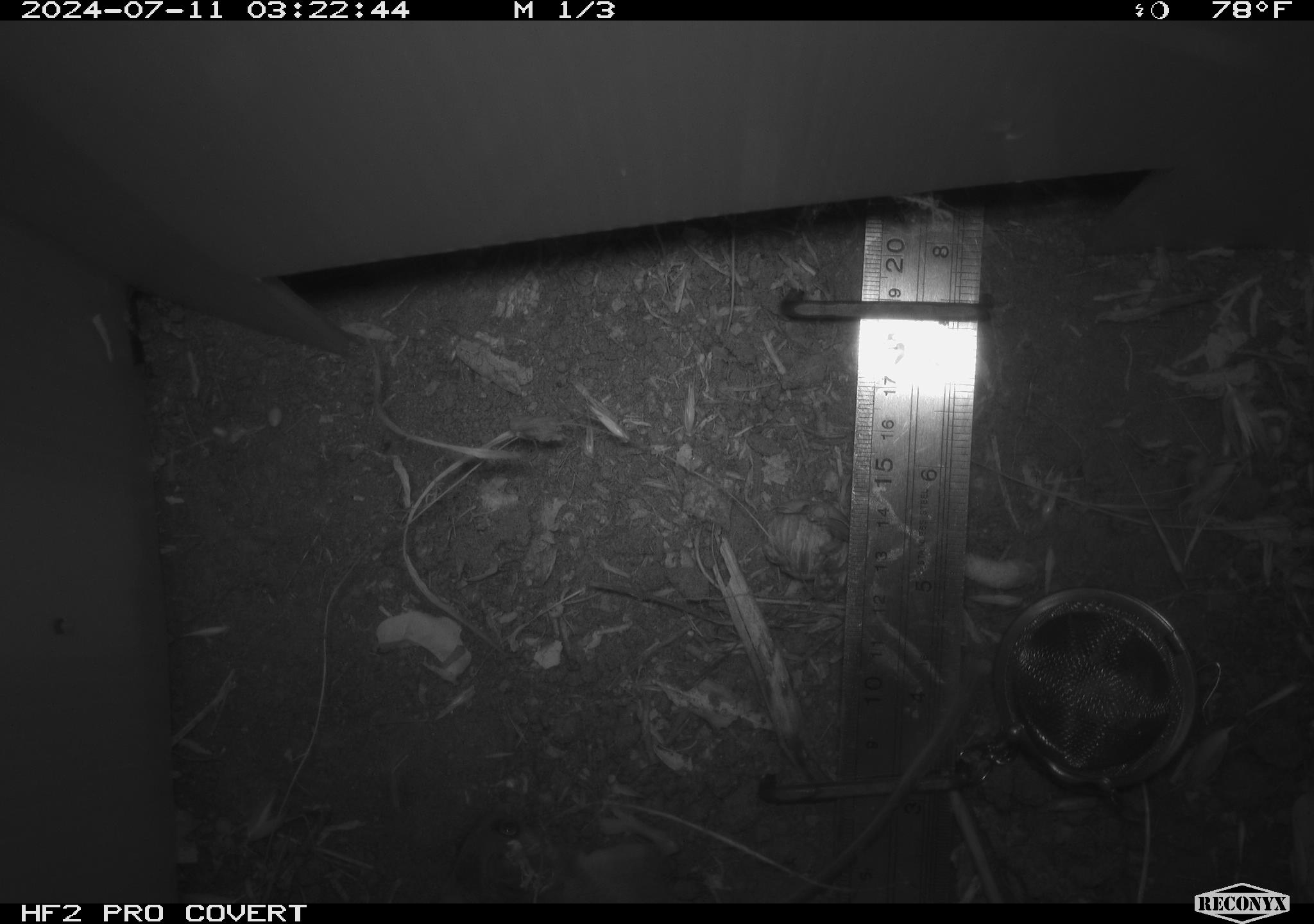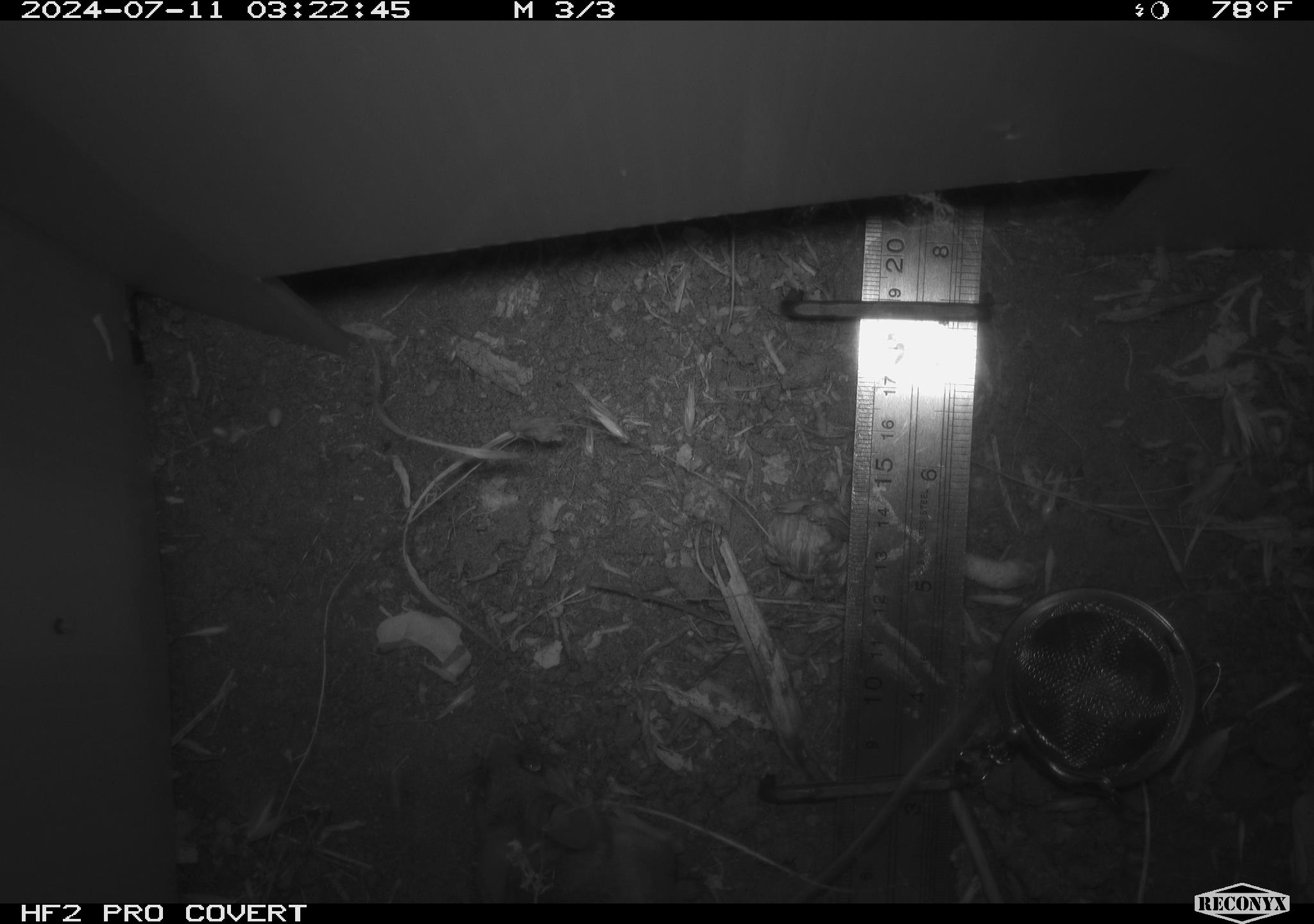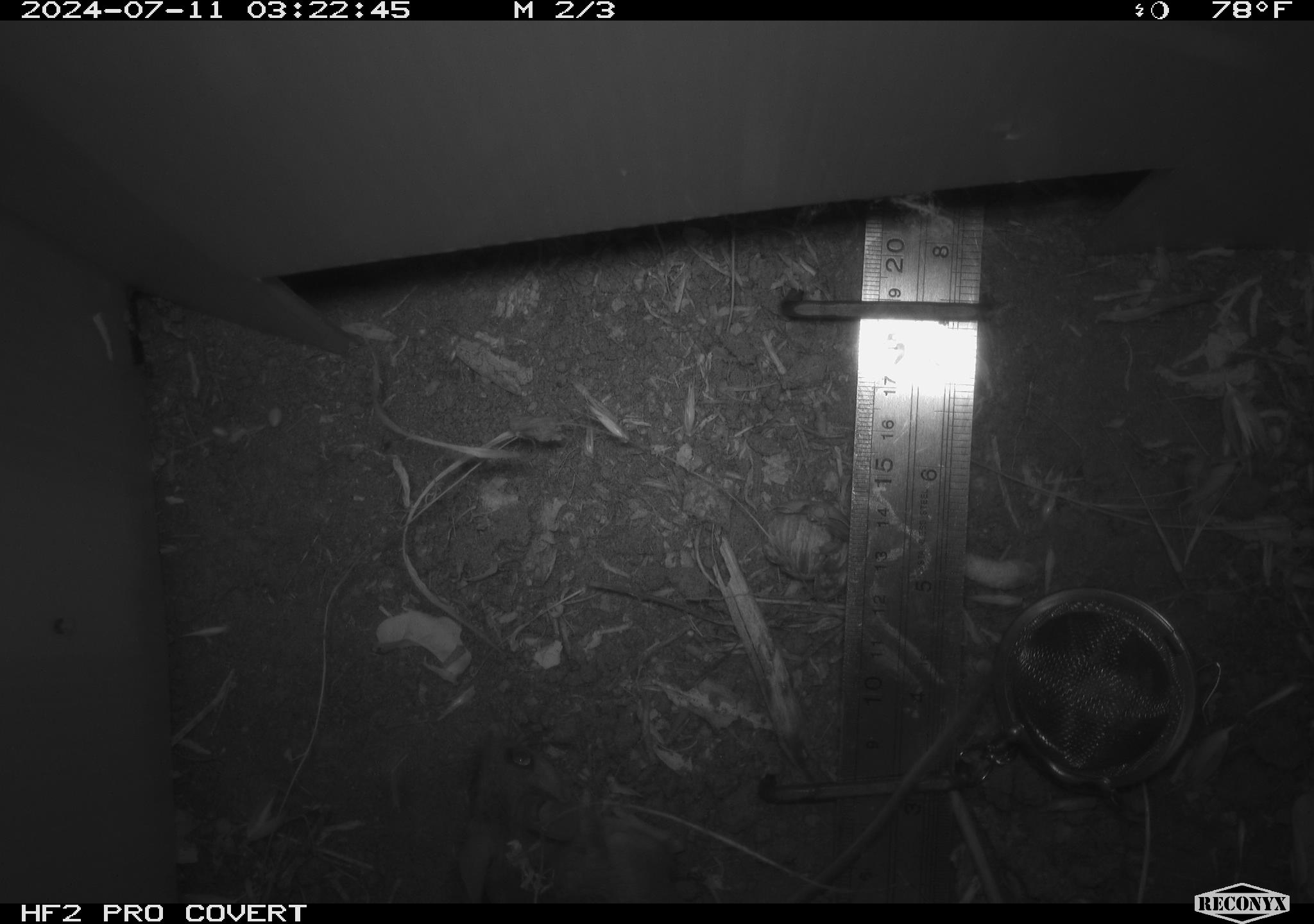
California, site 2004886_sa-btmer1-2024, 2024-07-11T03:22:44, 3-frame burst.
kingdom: Animalia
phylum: Chordata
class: Mammalia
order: Rodentia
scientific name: Rodentia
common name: mouse species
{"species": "mouse species (Rodentia)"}